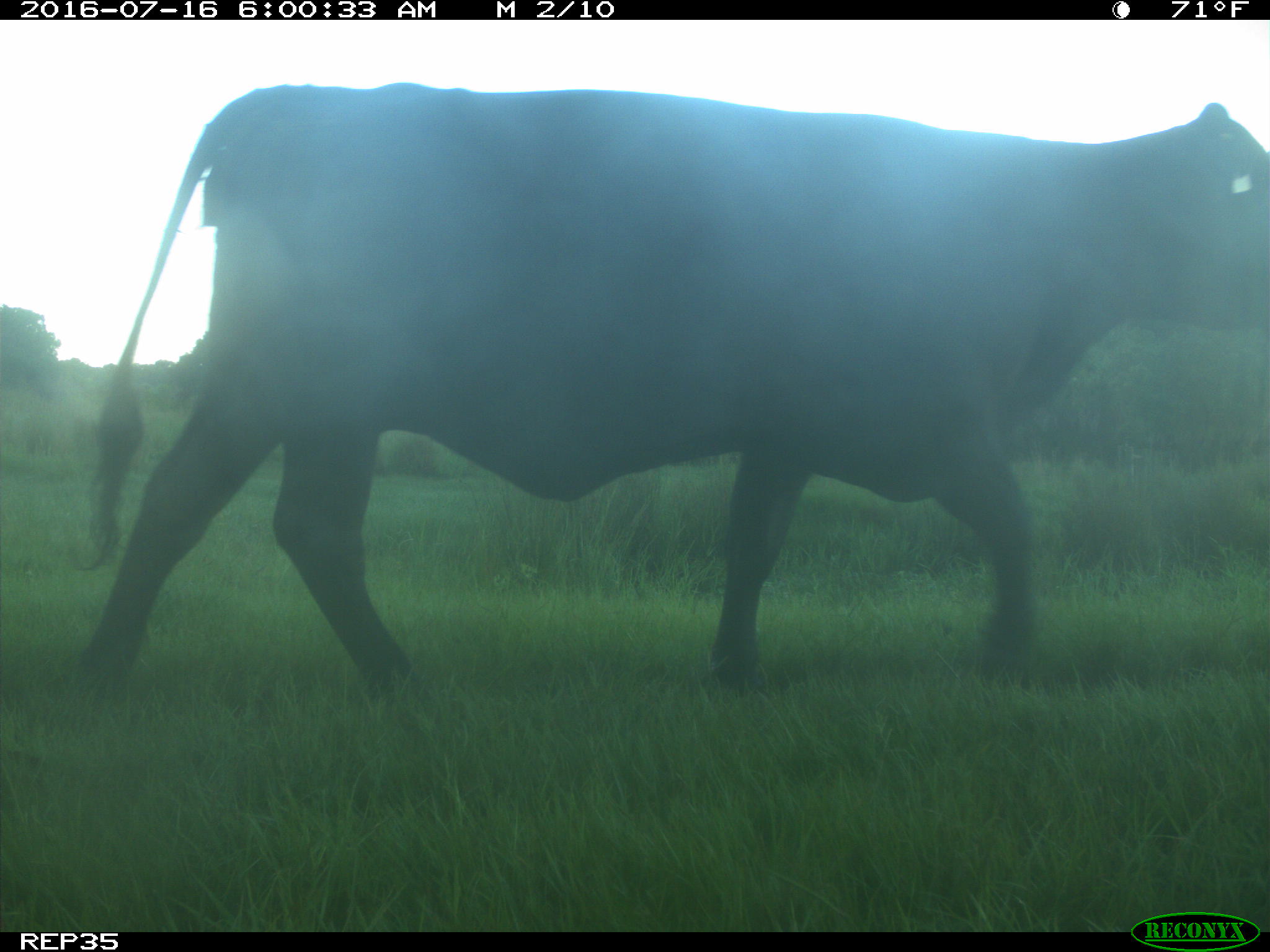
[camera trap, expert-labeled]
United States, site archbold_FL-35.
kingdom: Animalia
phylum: Chordata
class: Mammalia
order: Artiodactyla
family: Bovidae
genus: Bos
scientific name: Bos taurus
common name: domestic cow